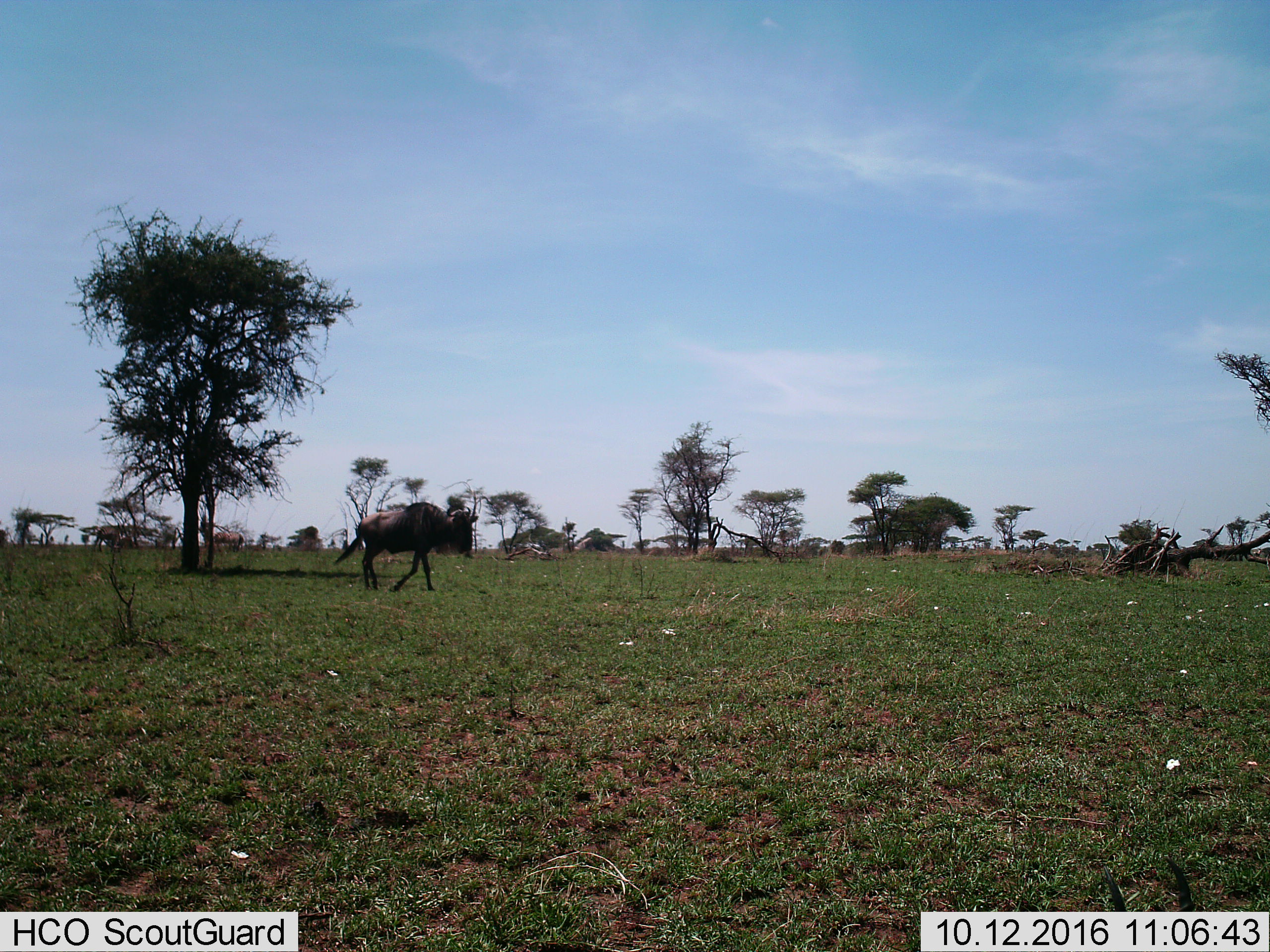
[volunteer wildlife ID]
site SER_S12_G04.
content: unidentified animal